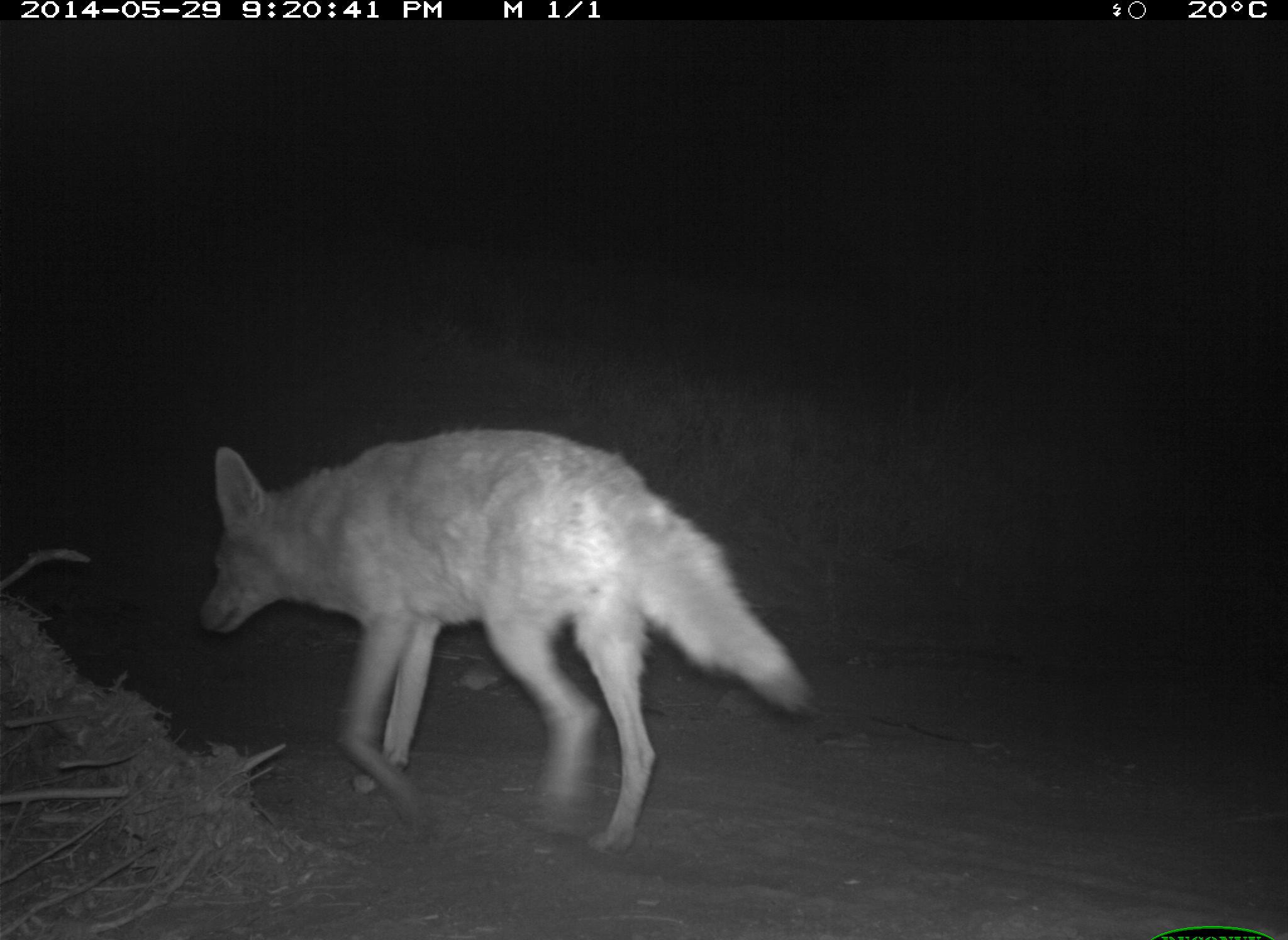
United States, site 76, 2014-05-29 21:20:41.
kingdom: Animalia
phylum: Chordata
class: Mammalia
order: Carnivora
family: Canidae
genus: Canis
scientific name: Canis latrans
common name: coyote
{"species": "coyote (Canis latrans)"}